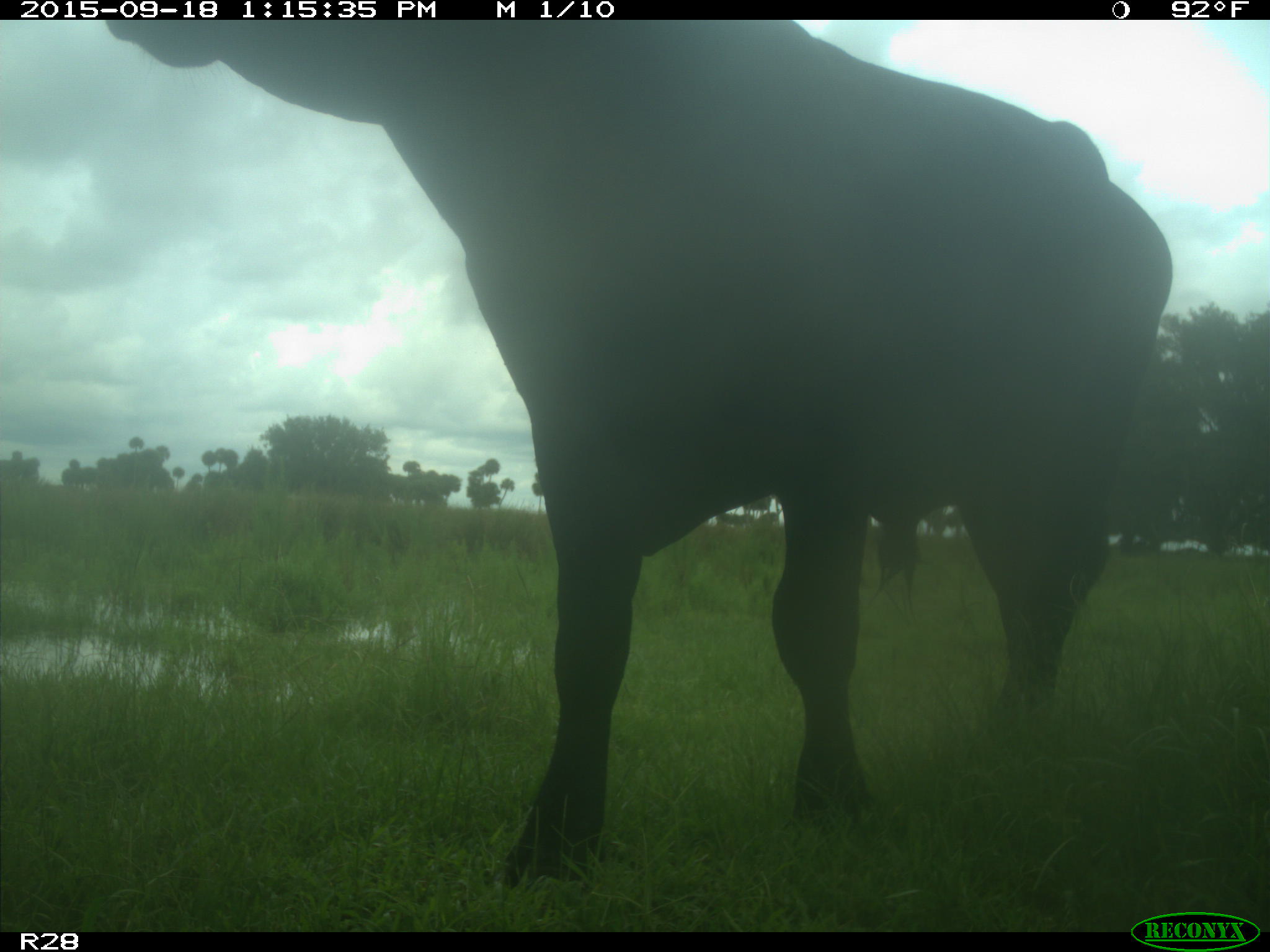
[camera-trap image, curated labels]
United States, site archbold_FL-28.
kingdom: Animalia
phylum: Chordata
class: Mammalia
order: Artiodactyla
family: Bovidae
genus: Bos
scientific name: Bos taurus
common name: domestic cow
Bos taurus (domestic cow).